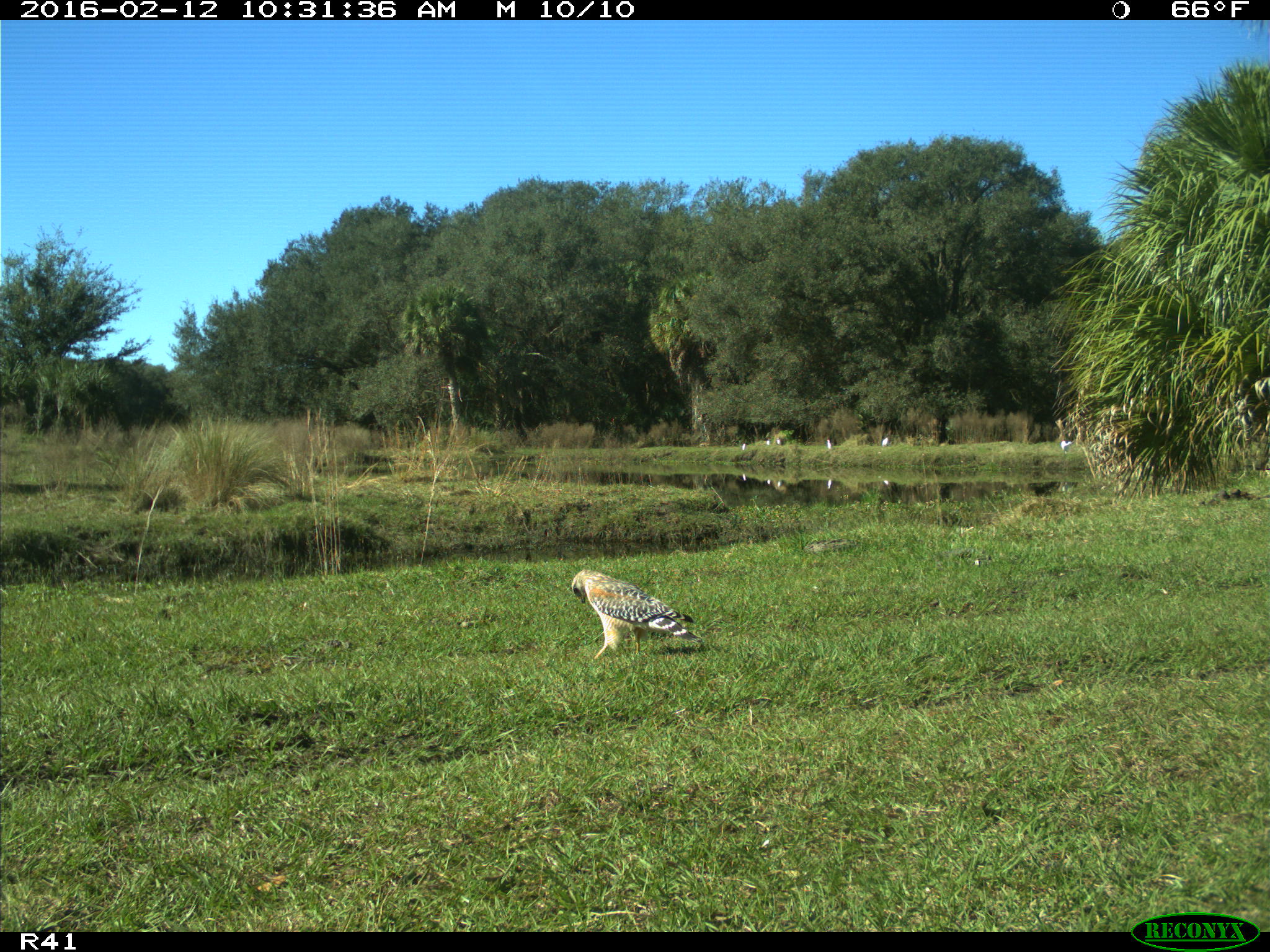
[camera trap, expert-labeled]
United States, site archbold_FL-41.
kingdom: Animalia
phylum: Chordata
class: Aves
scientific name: Aves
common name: birds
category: unidentified bird